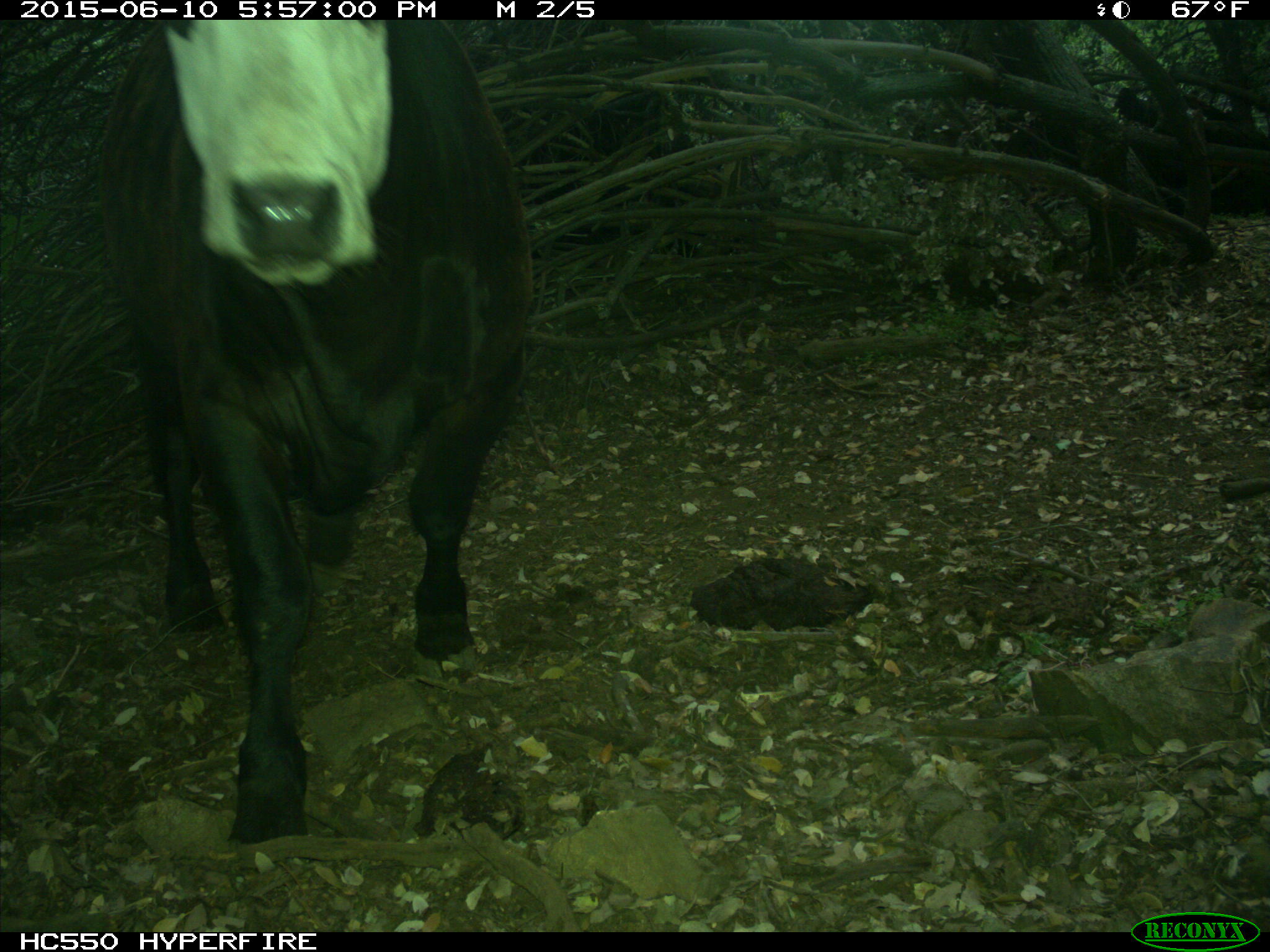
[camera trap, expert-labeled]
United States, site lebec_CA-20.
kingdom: Animalia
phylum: Chordata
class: Mammalia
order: Artiodactyla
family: Bovidae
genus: Bos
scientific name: Bos taurus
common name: domestic cow